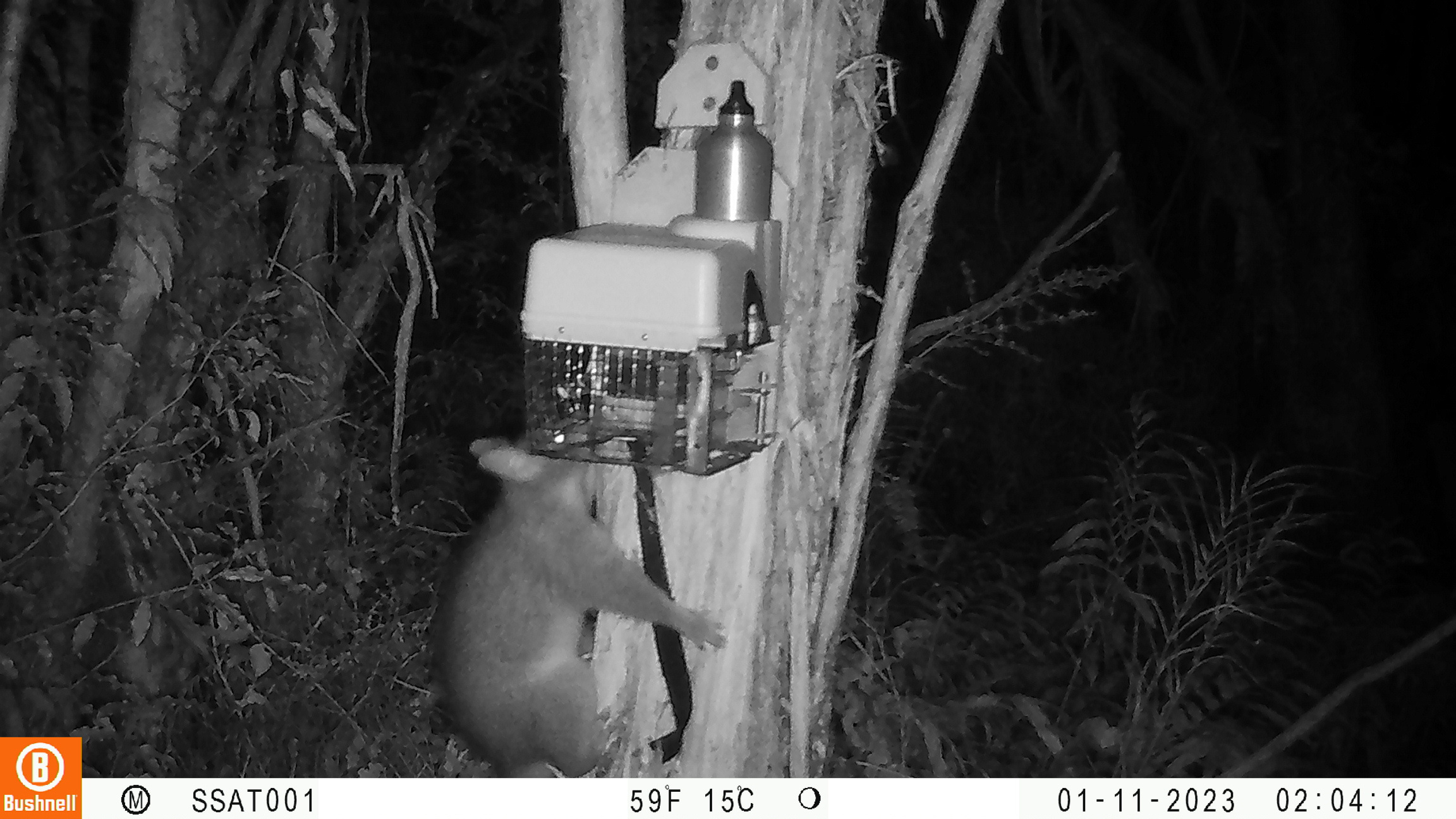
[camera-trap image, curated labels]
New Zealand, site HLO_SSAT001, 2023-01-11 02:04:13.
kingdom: Animalia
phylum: Chordata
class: Mammalia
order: Diprotodontia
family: Phalangeridae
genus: Trichosurus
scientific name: Trichosurus vulpecula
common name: common brushtail possum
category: possum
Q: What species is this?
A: Possum (common brushtail possum) (Trichosurus vulpecula).